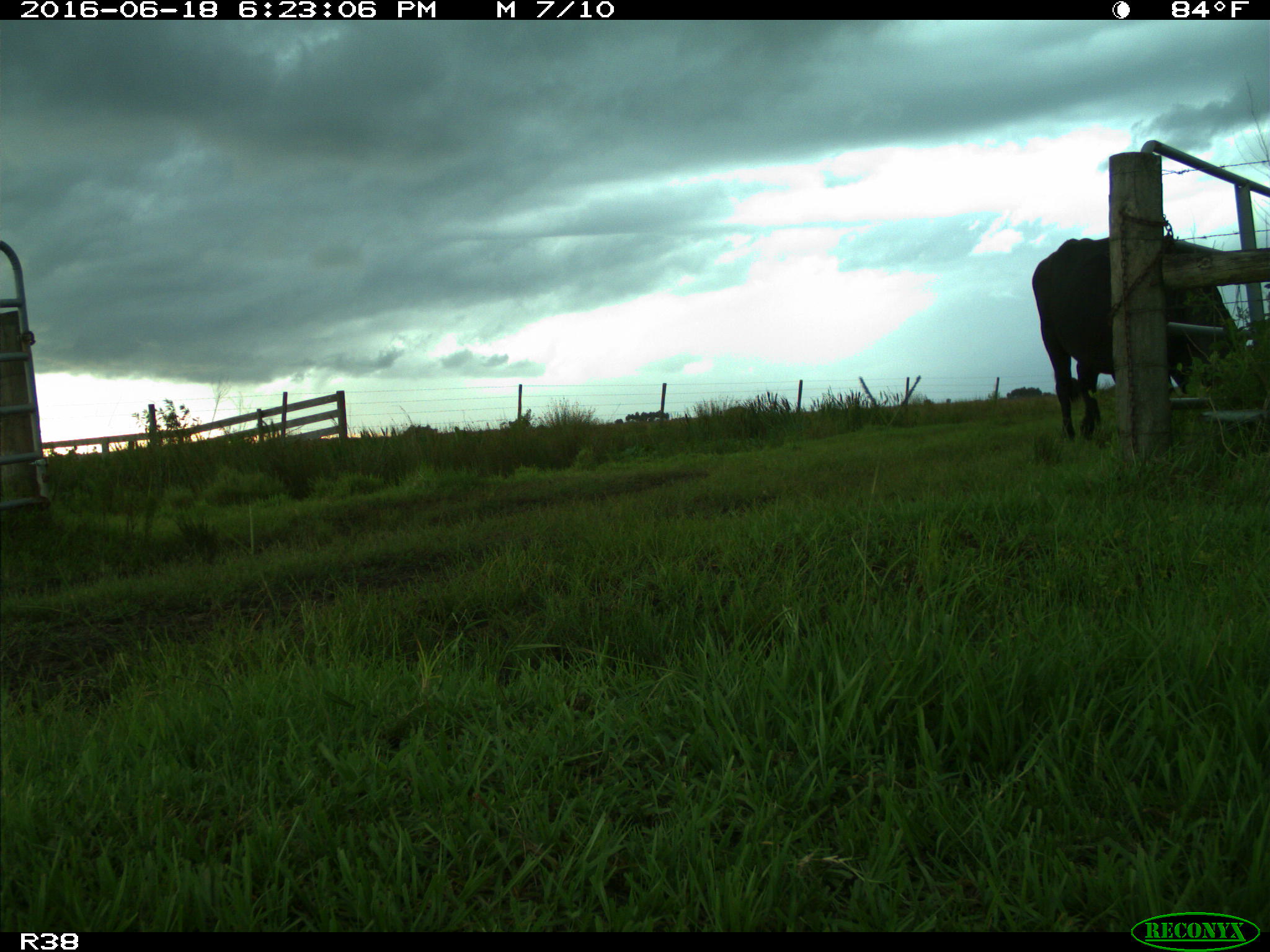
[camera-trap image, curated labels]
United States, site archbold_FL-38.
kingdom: Animalia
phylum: Chordata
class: Mammalia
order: Artiodactyla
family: Bovidae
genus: Bos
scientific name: Bos taurus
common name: domestic cow